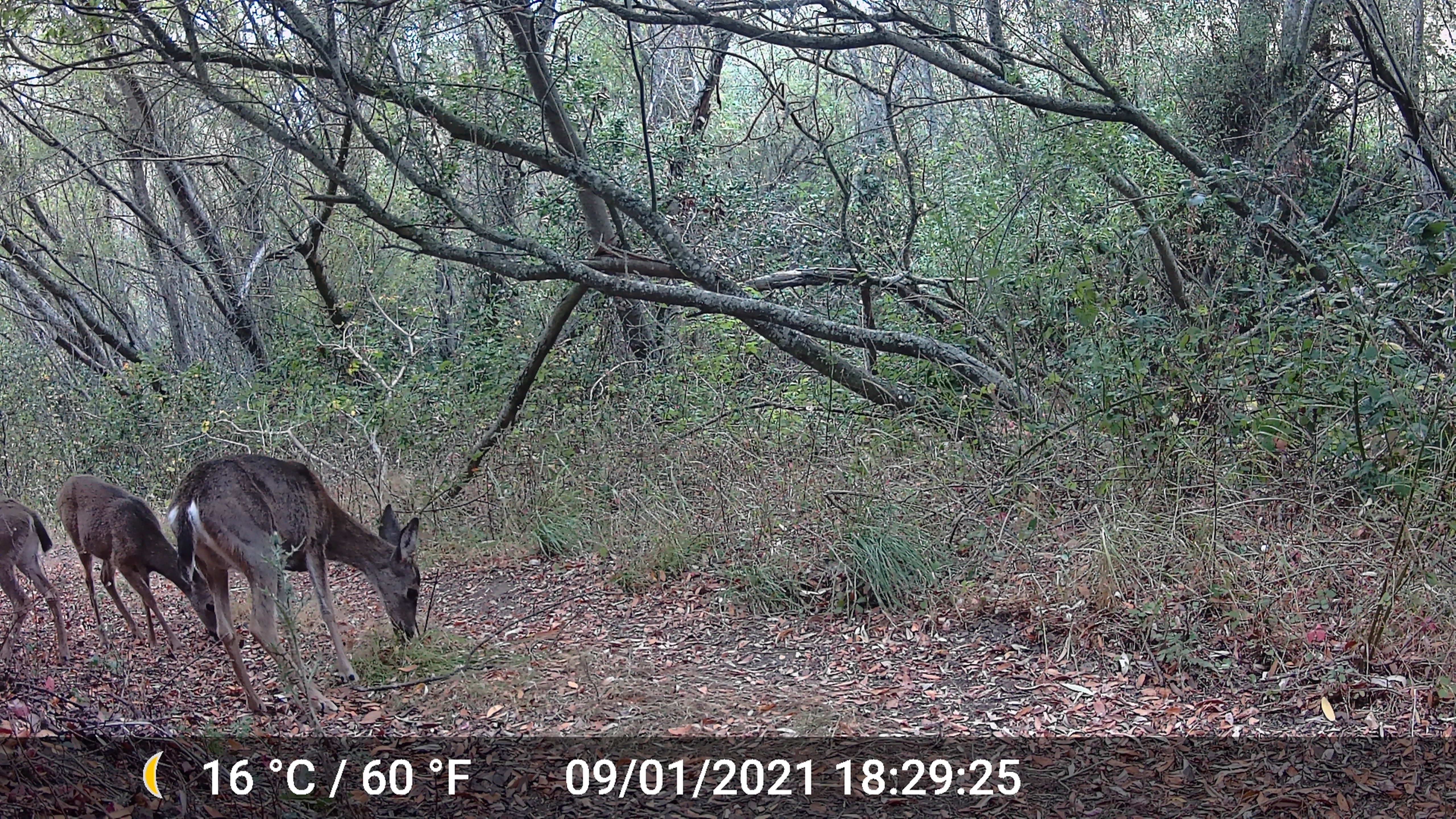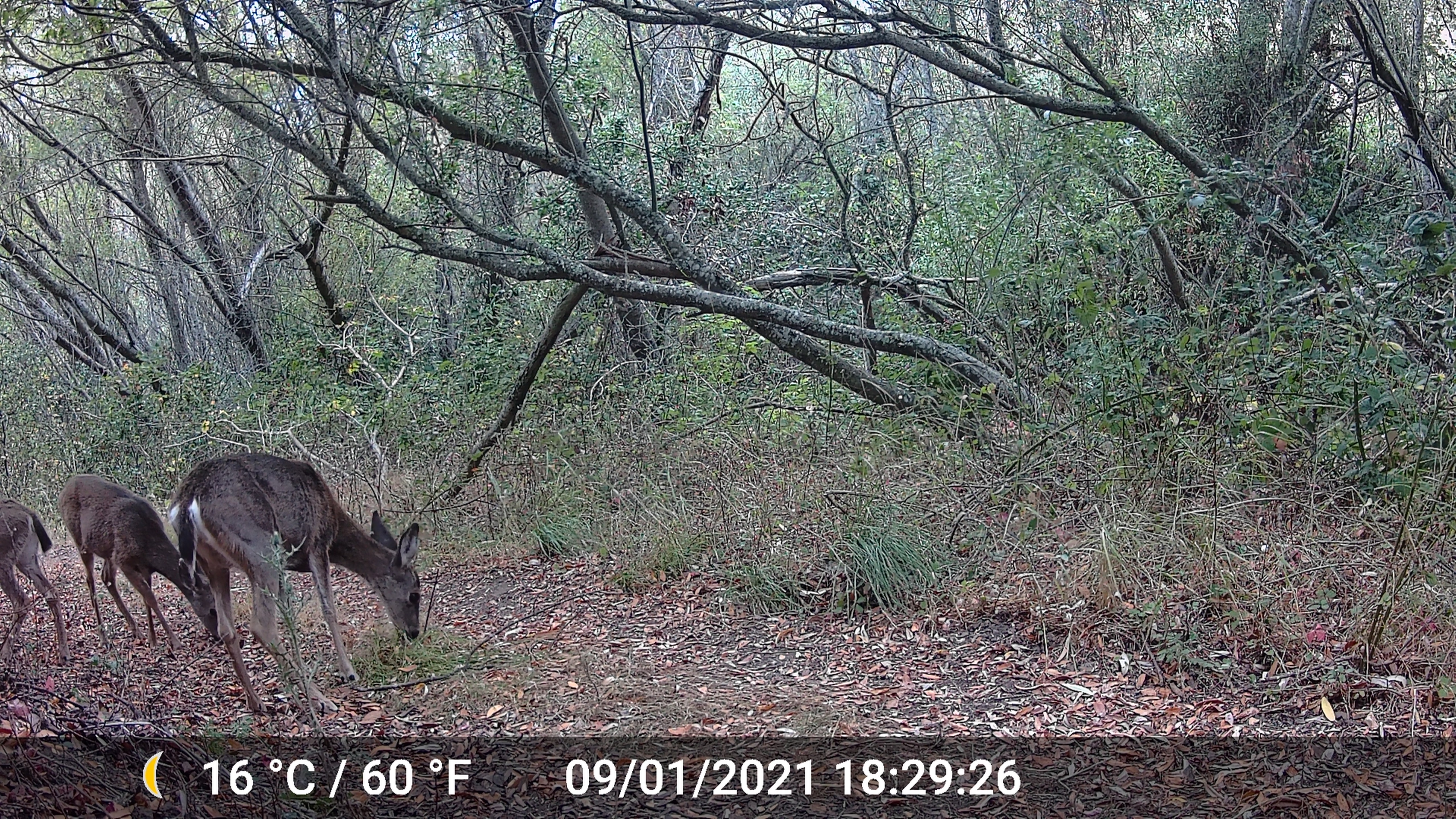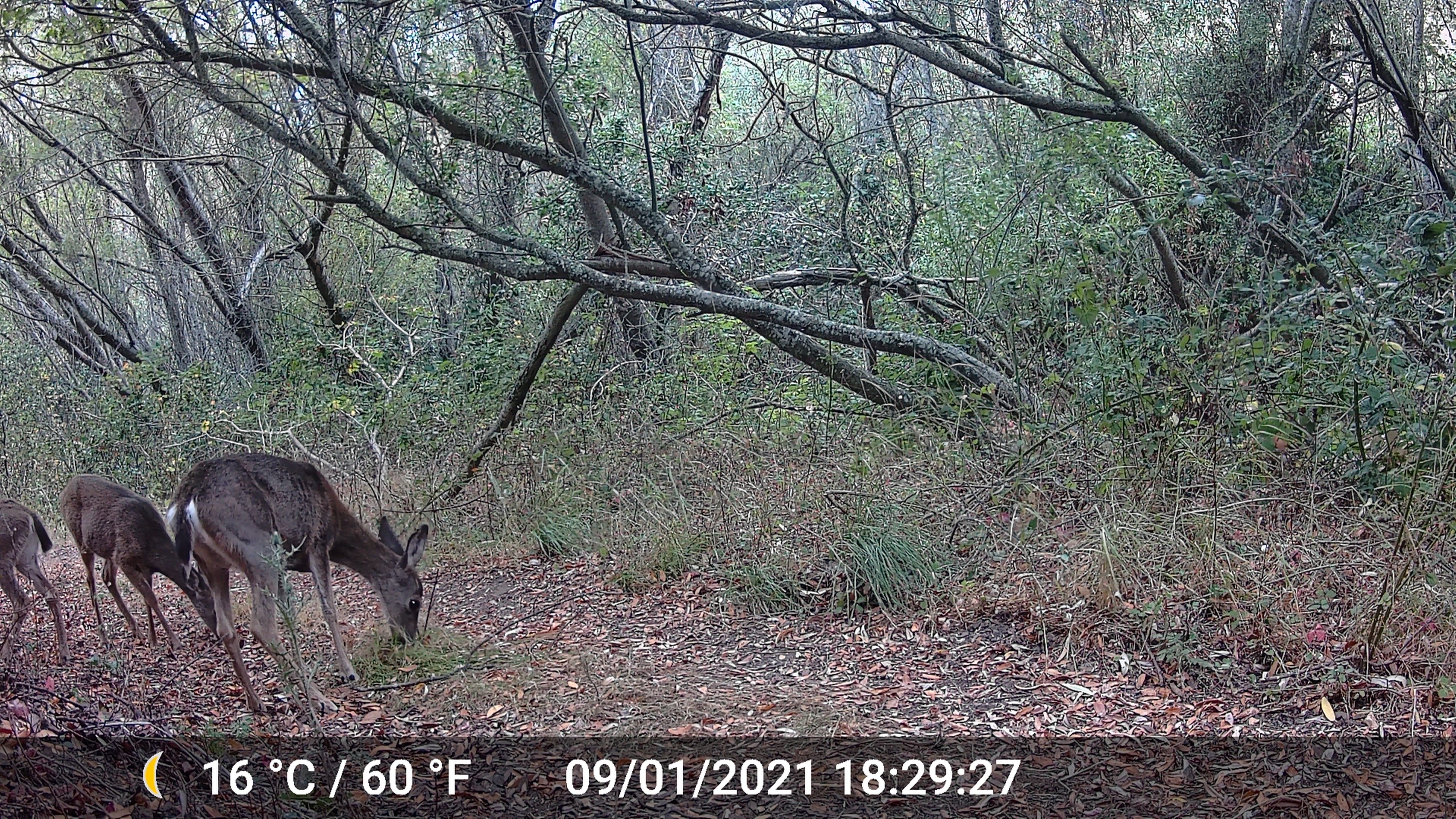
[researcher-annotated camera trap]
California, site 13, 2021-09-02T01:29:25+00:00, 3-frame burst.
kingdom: Animalia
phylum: Chordata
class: Mammalia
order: Artiodactyla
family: Cervidae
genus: Odocoileus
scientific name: Odocoileus hemionus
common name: mule deer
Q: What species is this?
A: Mule deer (Odocoileus hemionus).